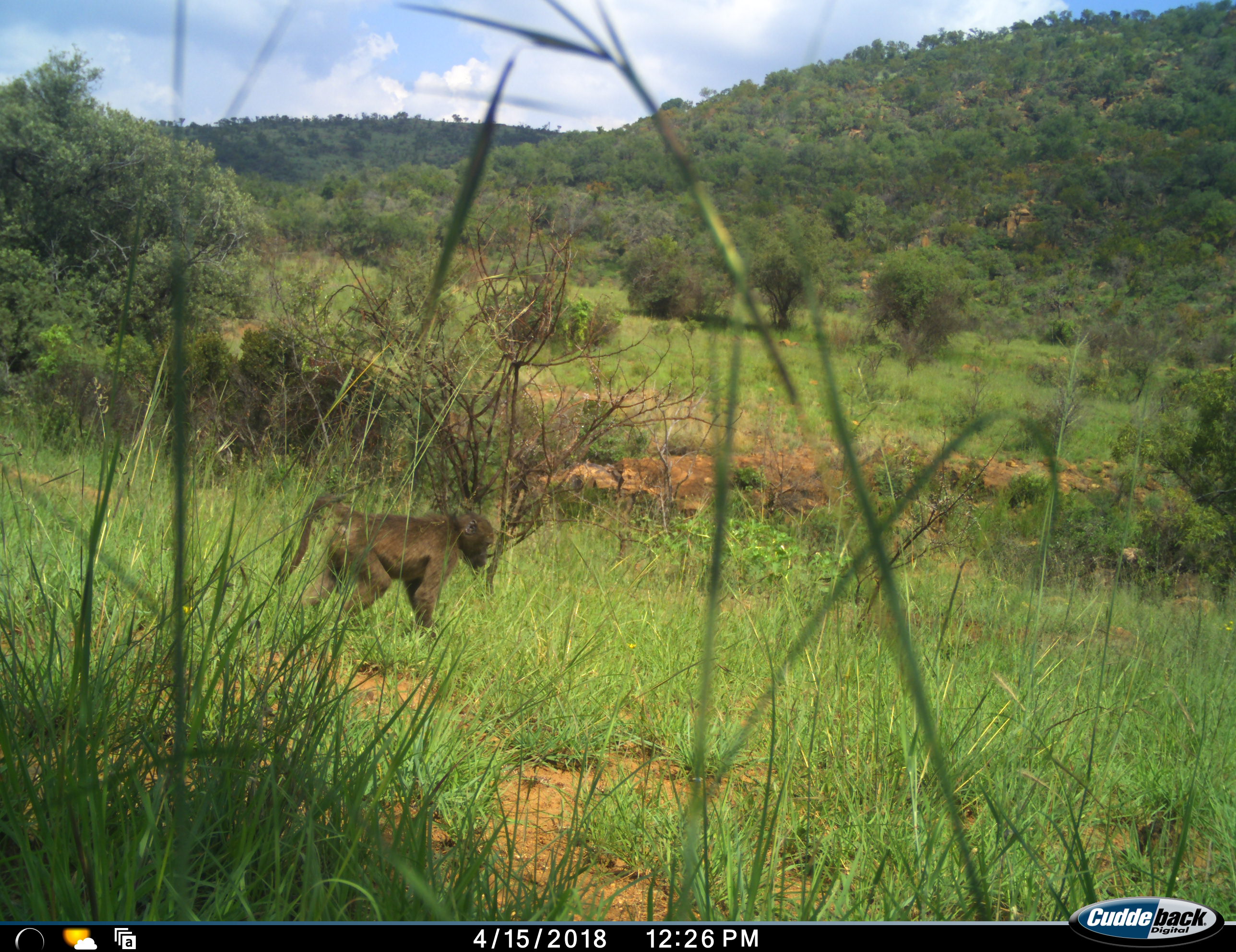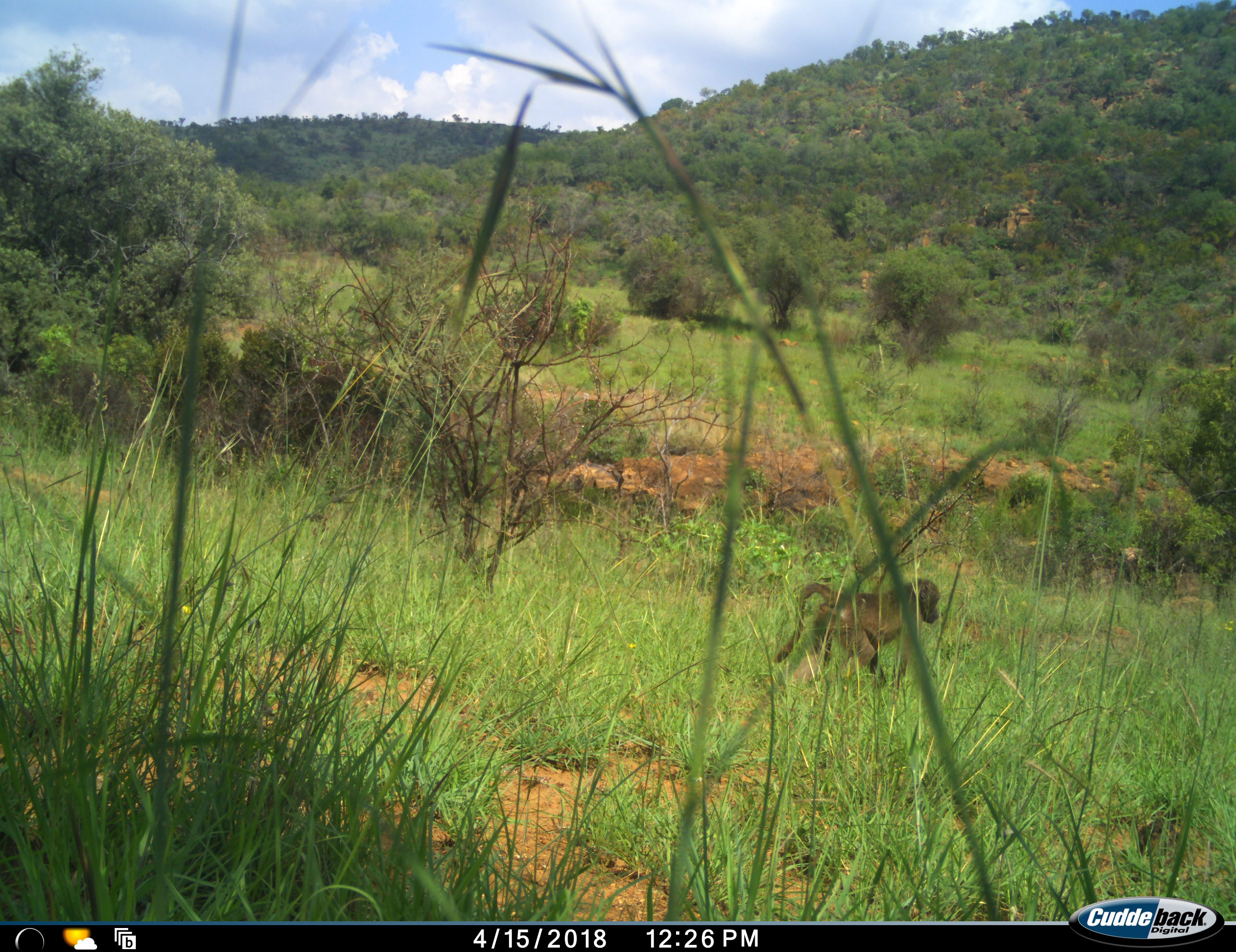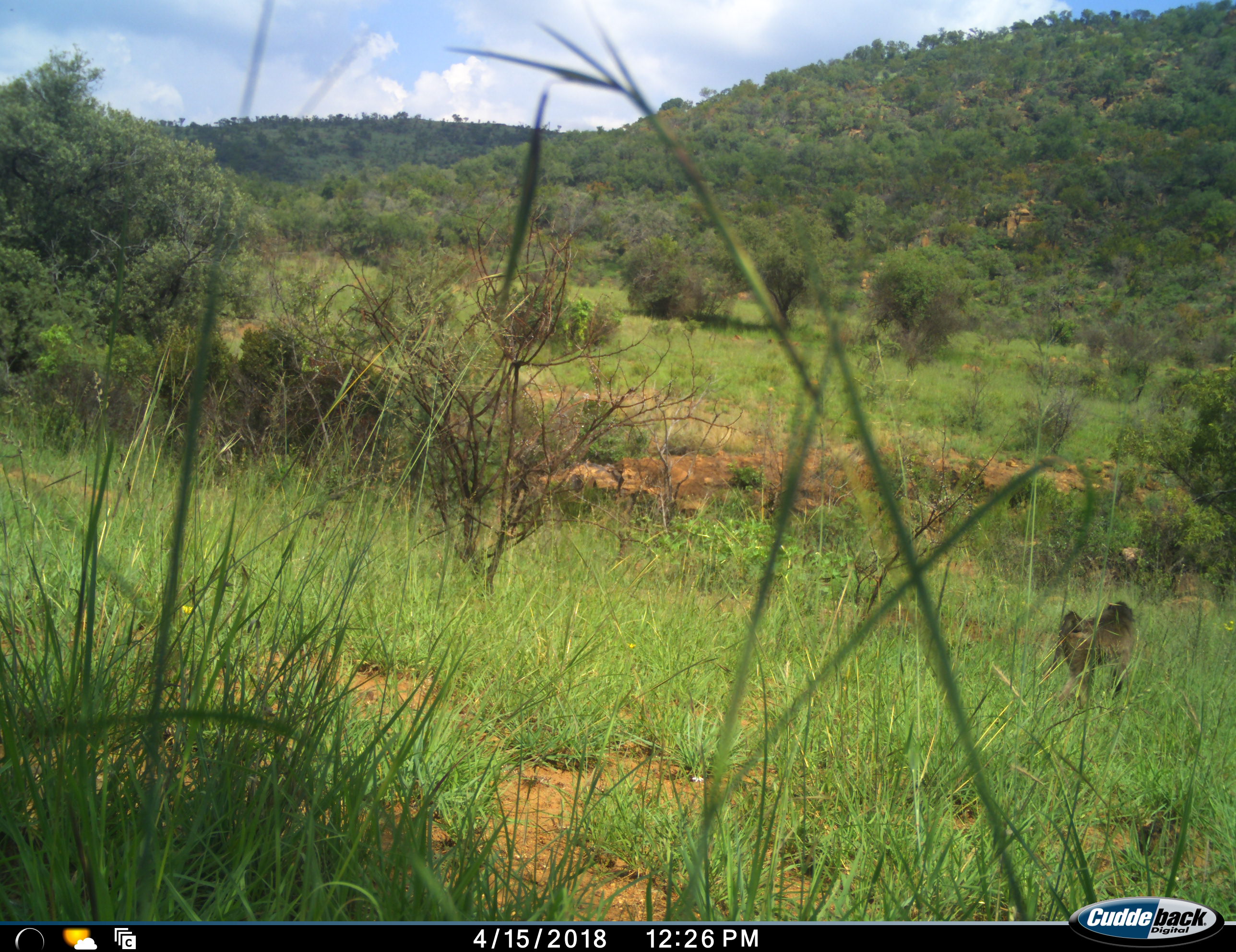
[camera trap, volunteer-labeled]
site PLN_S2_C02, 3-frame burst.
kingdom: Animalia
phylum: Chordata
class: Mammalia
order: Primates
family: Cercopithecidae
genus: Papio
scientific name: Papio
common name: baboon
Baboon (Papio), count 1. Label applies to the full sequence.